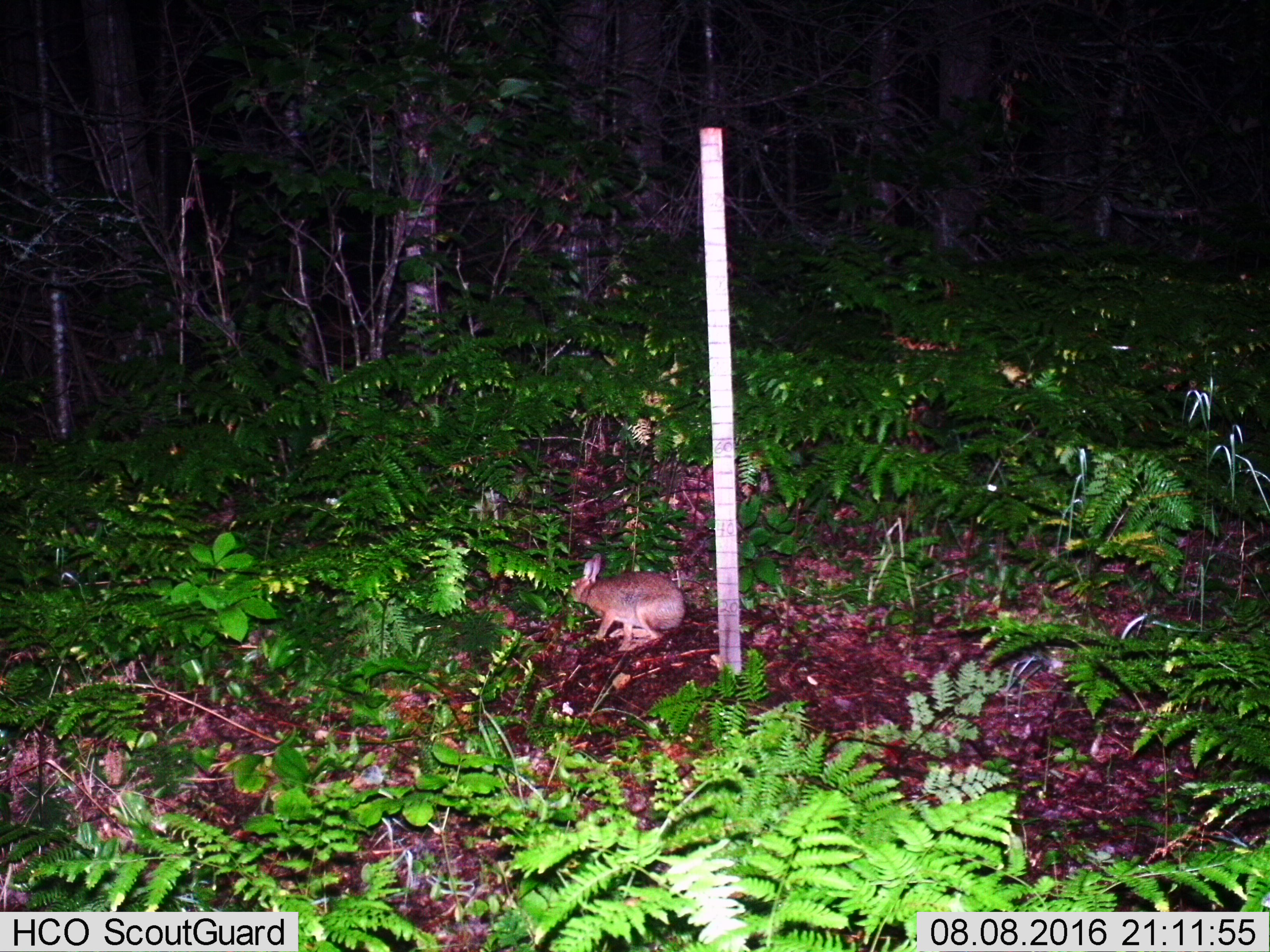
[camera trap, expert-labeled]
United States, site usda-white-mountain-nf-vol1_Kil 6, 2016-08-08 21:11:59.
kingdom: Animalia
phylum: Chordata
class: Mammalia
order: Lagomorpha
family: Leporidae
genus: Lepus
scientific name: Lepus americanus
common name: snowshoe hare